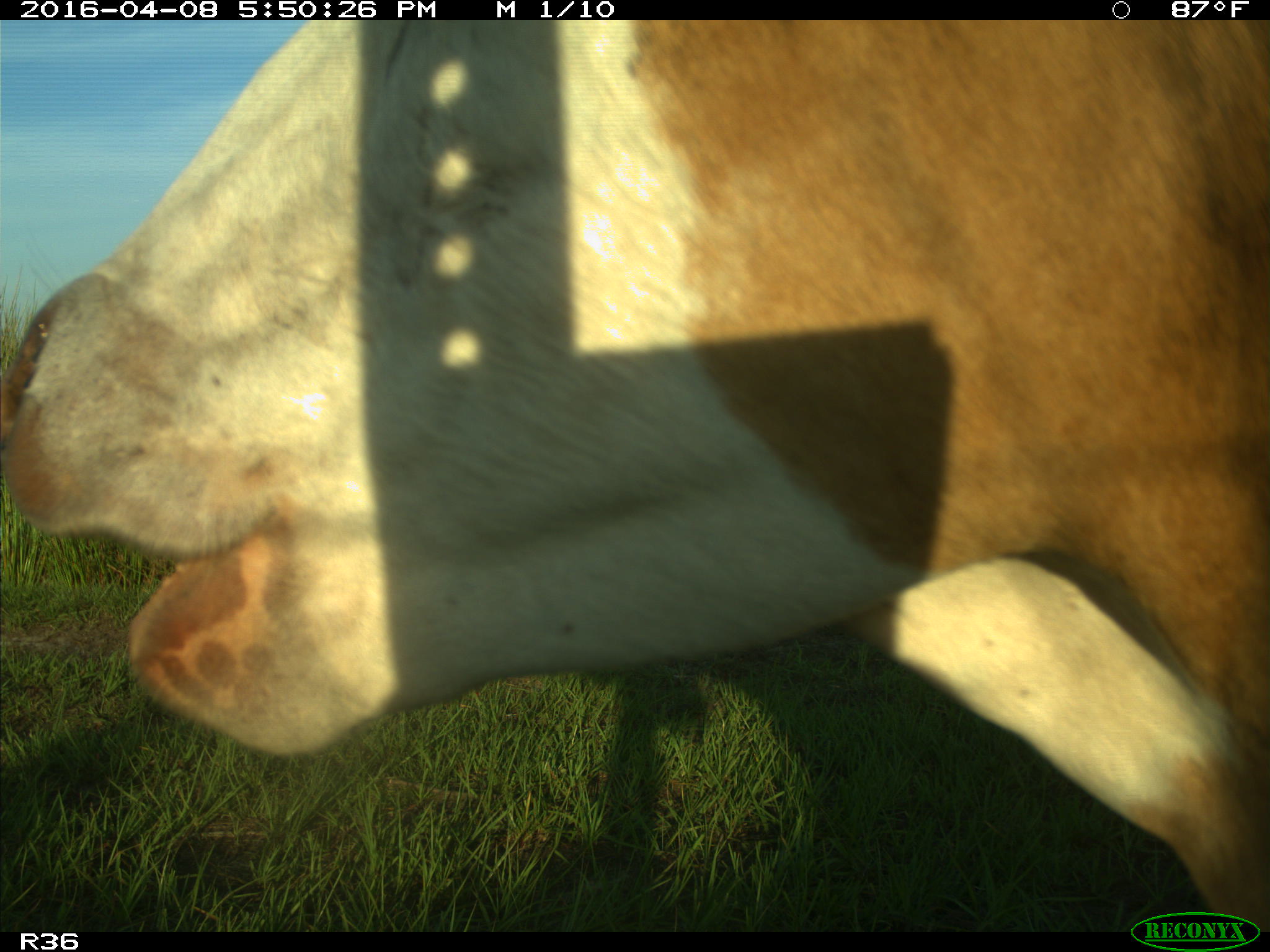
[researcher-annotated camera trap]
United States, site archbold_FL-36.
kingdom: Animalia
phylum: Chordata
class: Mammalia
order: Artiodactyla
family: Bovidae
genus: Bos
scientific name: Bos taurus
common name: domestic cow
Bos taurus (domestic cow).